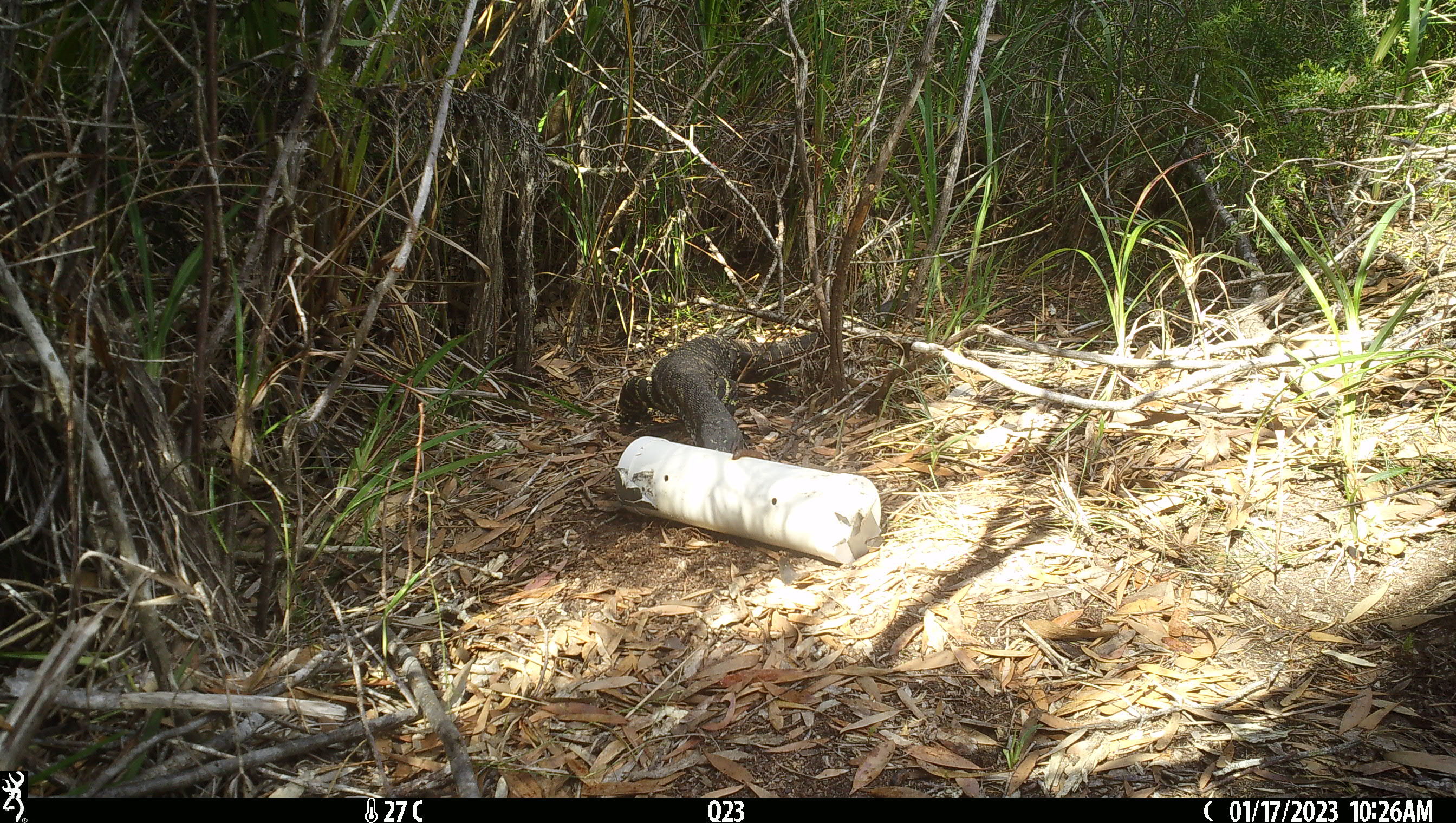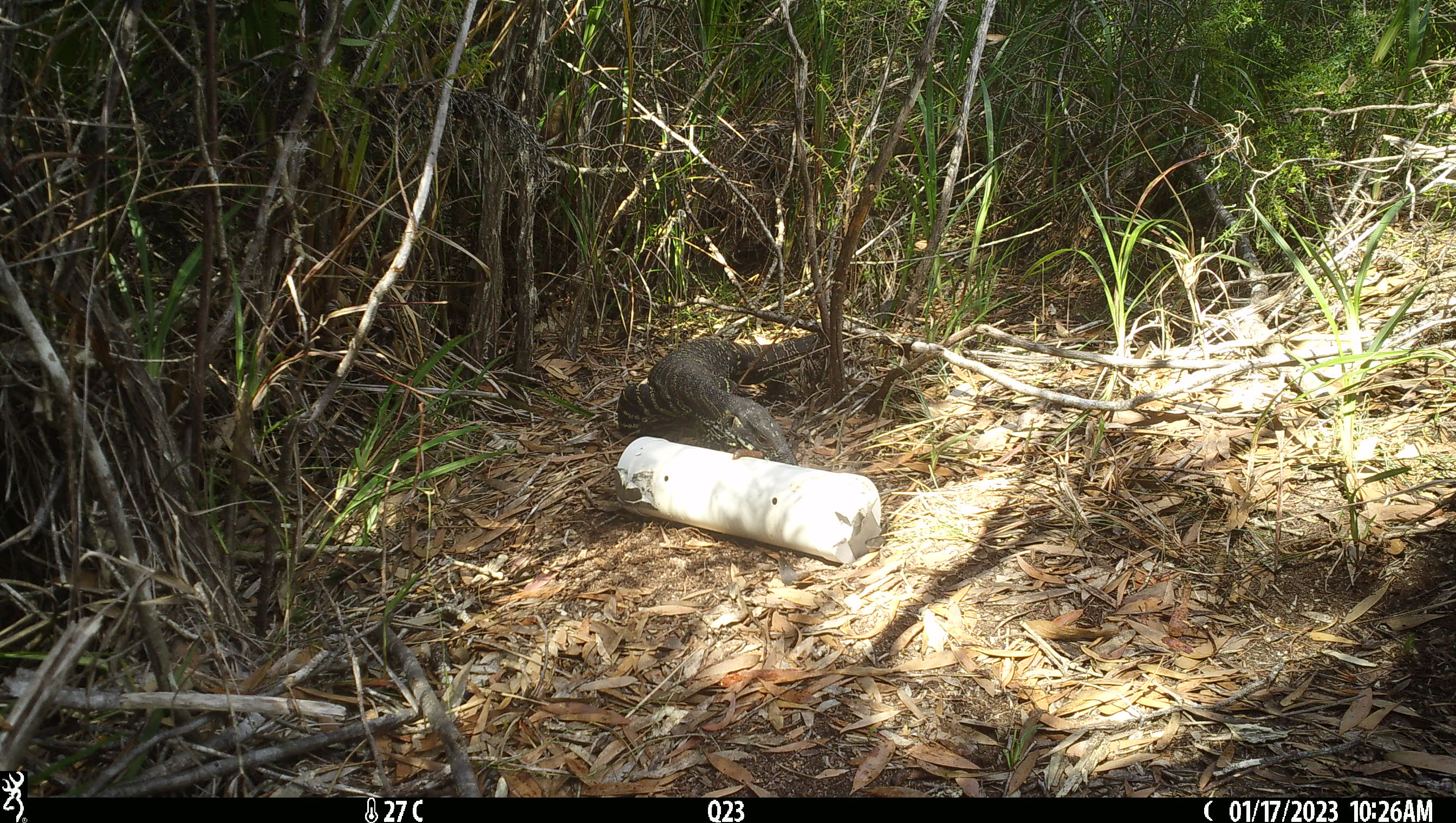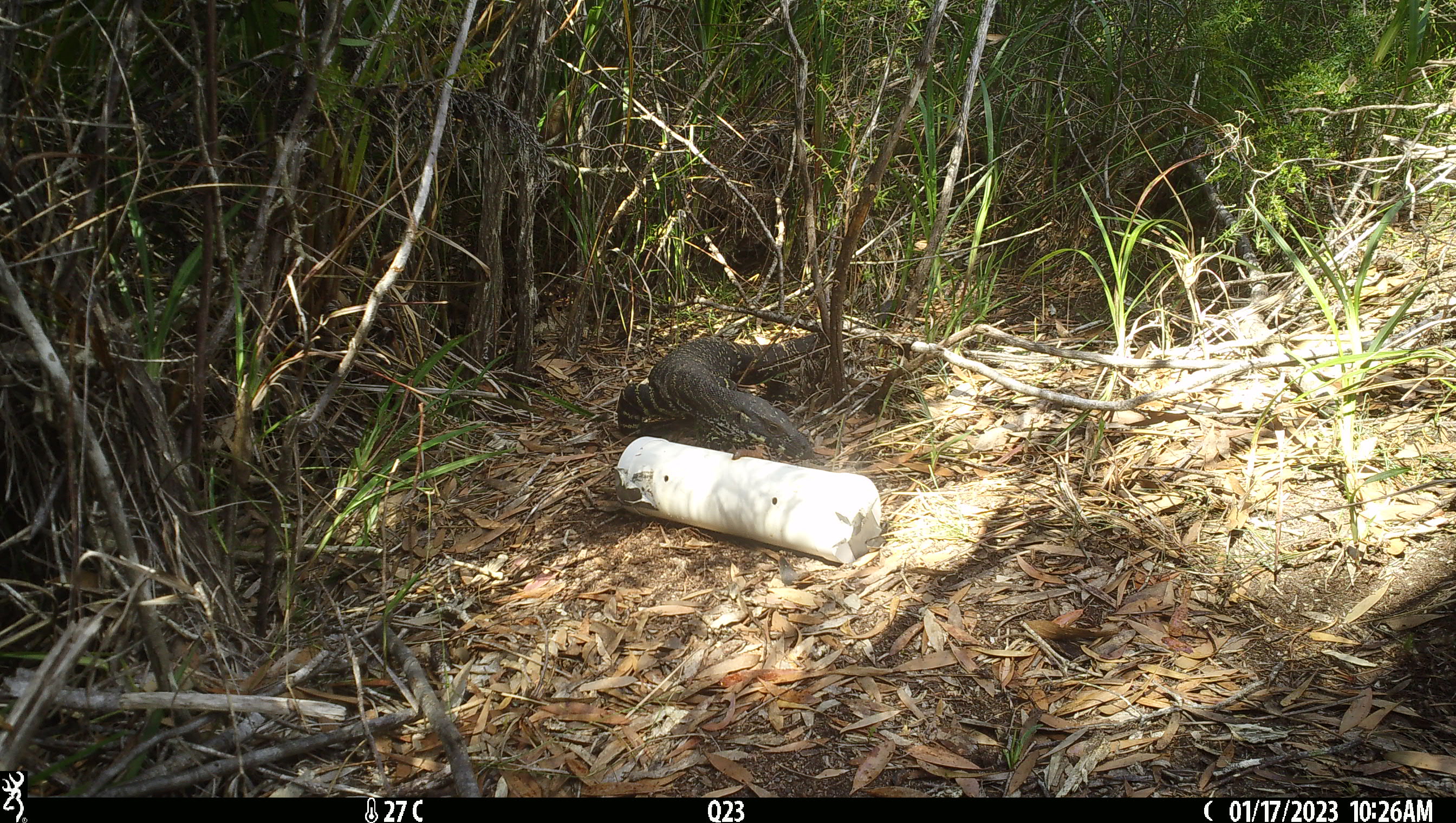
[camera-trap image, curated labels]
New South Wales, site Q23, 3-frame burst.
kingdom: Animalia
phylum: Chordata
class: Reptilia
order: Squamata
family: Varanidae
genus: Varanus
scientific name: Varanus varius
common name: lace monitor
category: goanna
Goanna (lace monitor) (Varanus varius).